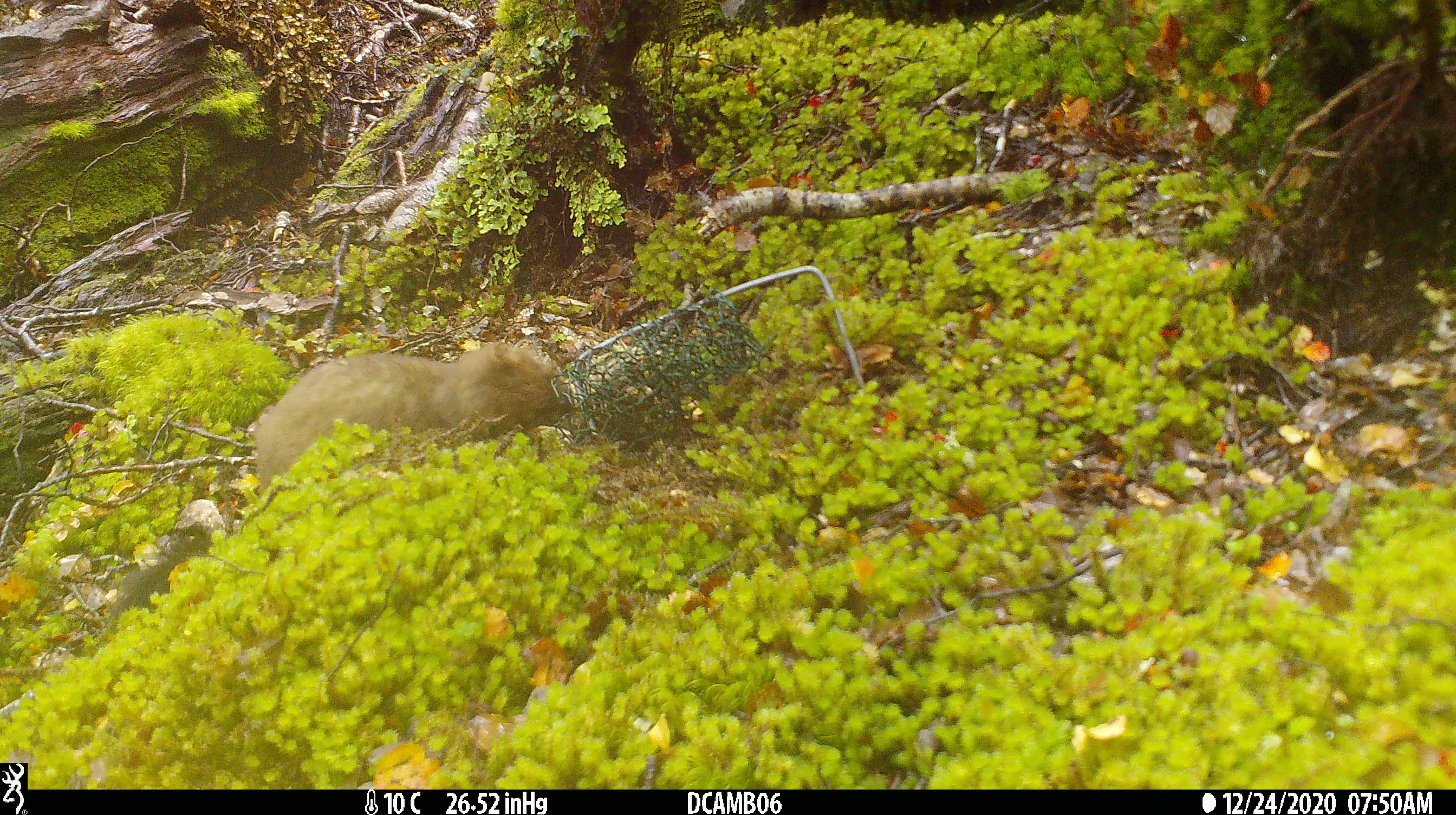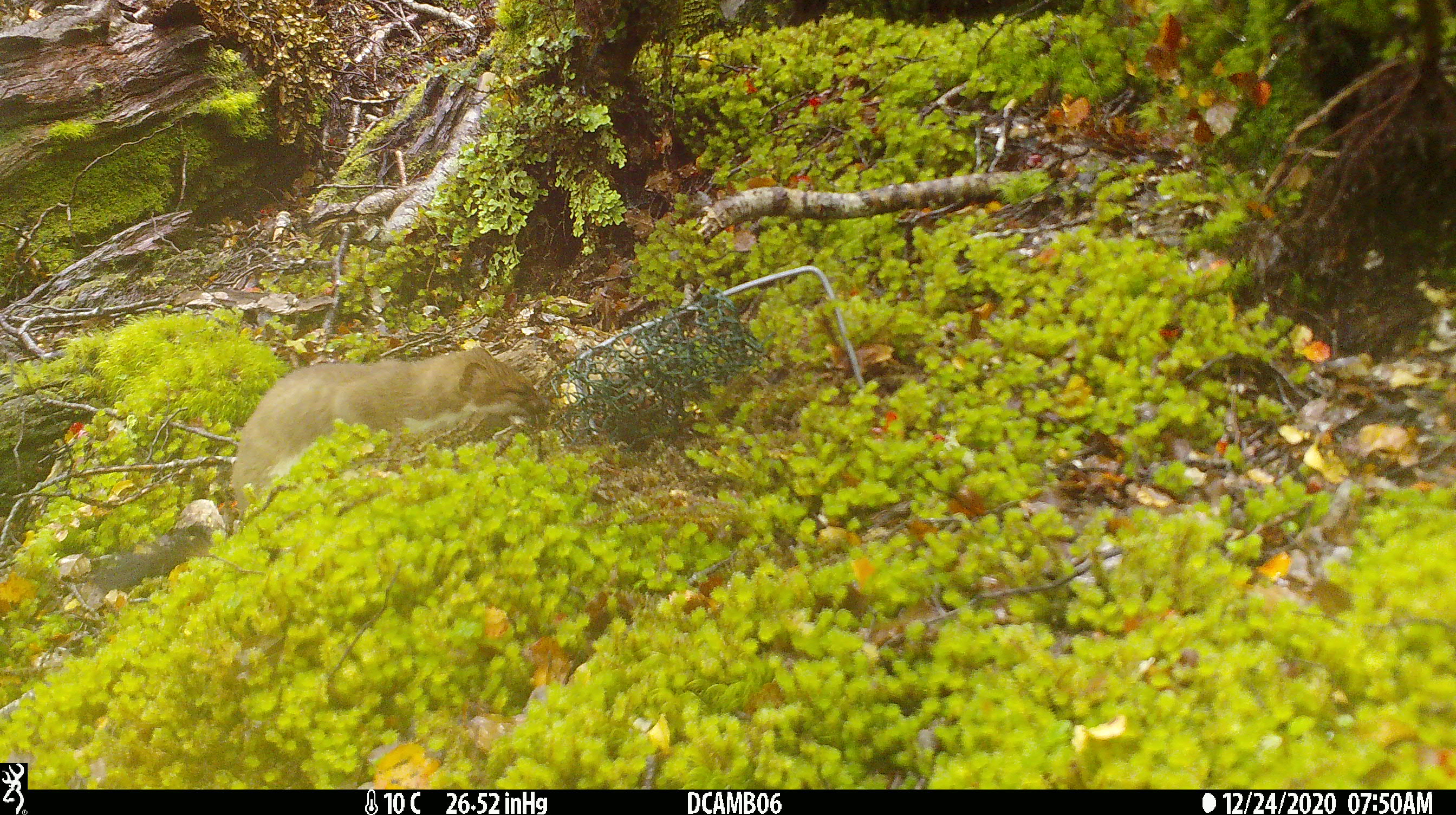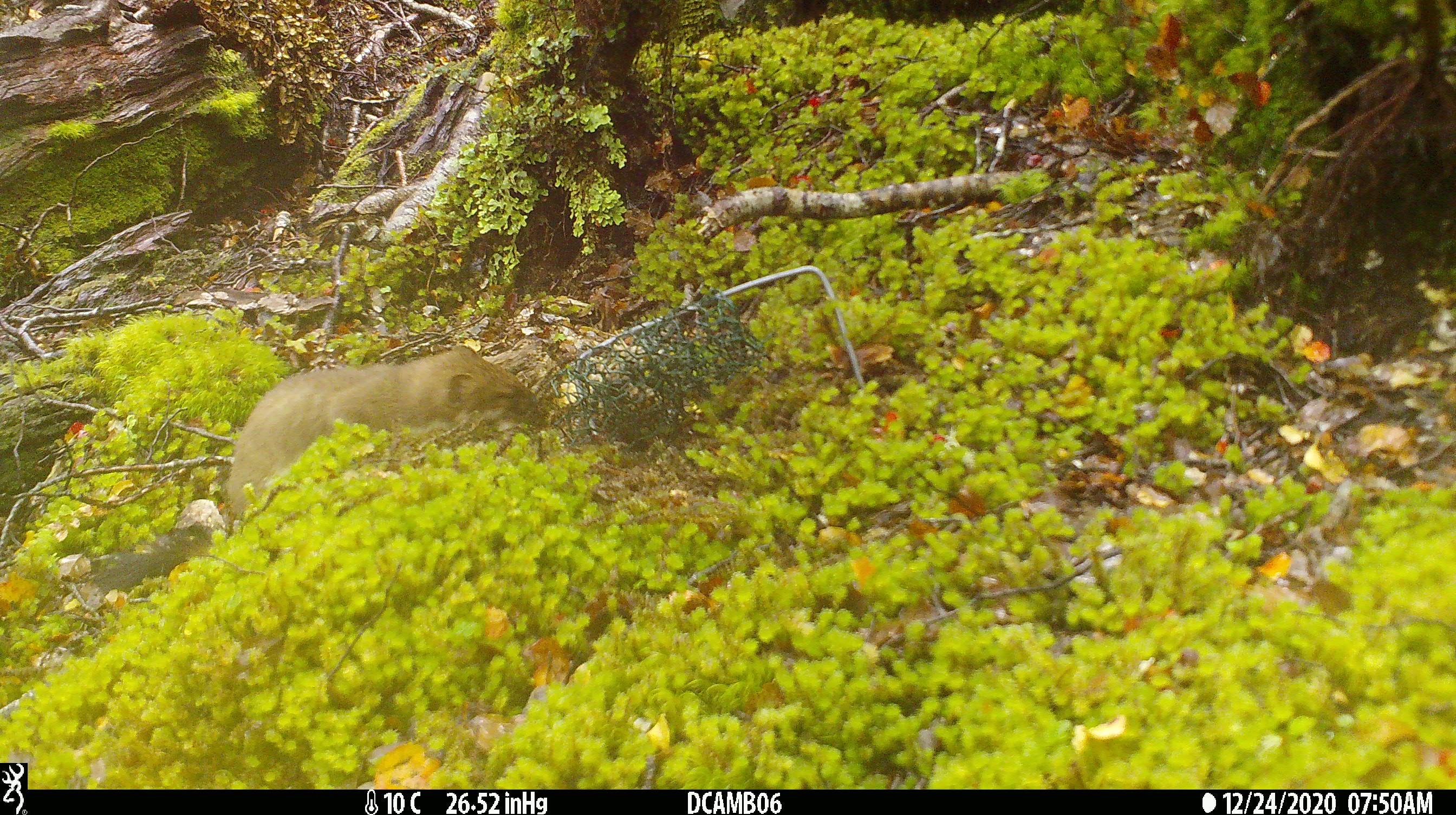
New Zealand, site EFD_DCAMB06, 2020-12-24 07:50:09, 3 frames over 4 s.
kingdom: Animalia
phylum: Chordata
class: Mammalia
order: Carnivora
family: Mustelidae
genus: Mustela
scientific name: Mustela erminea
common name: stoat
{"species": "stoat (Mustela erminea)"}